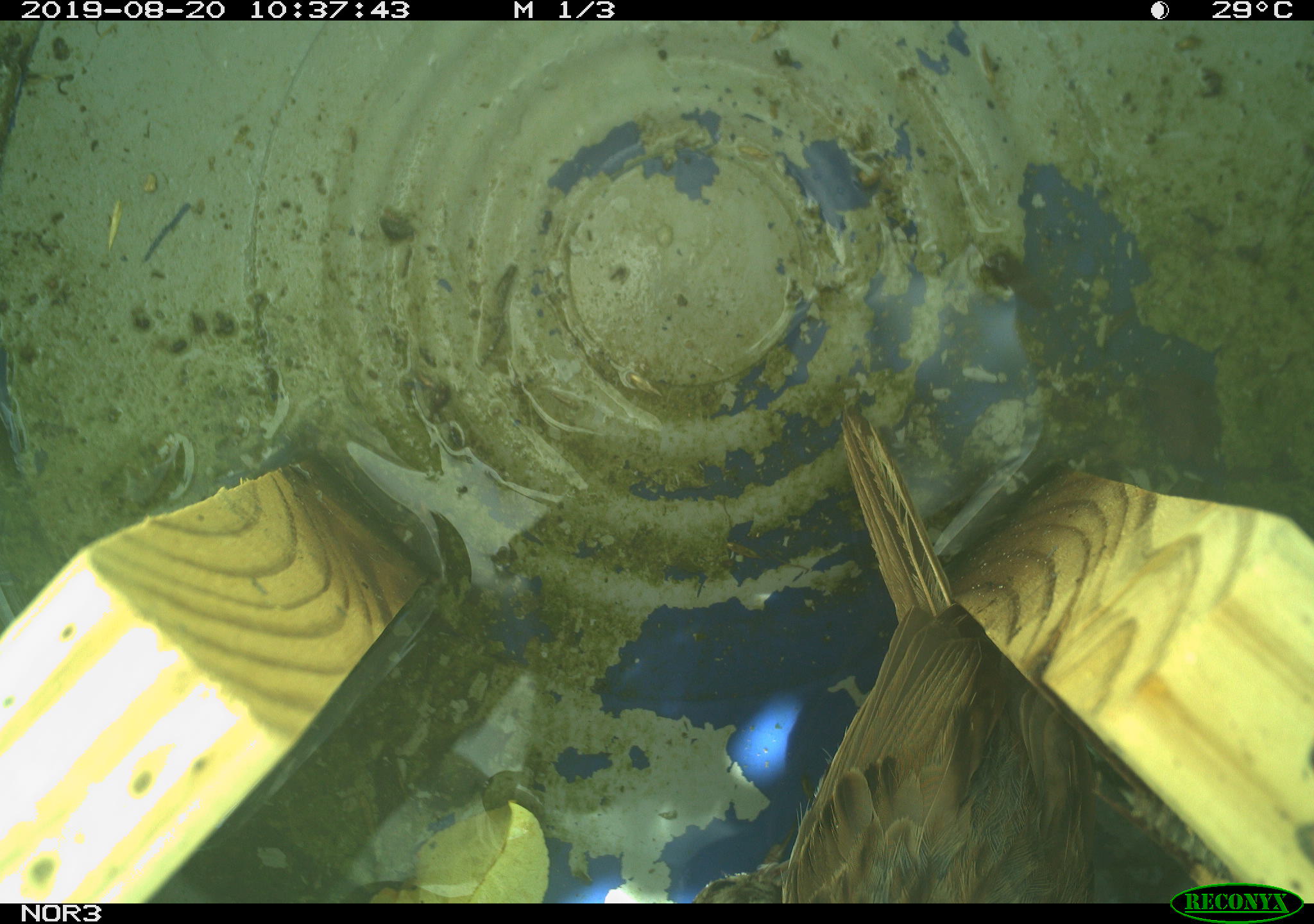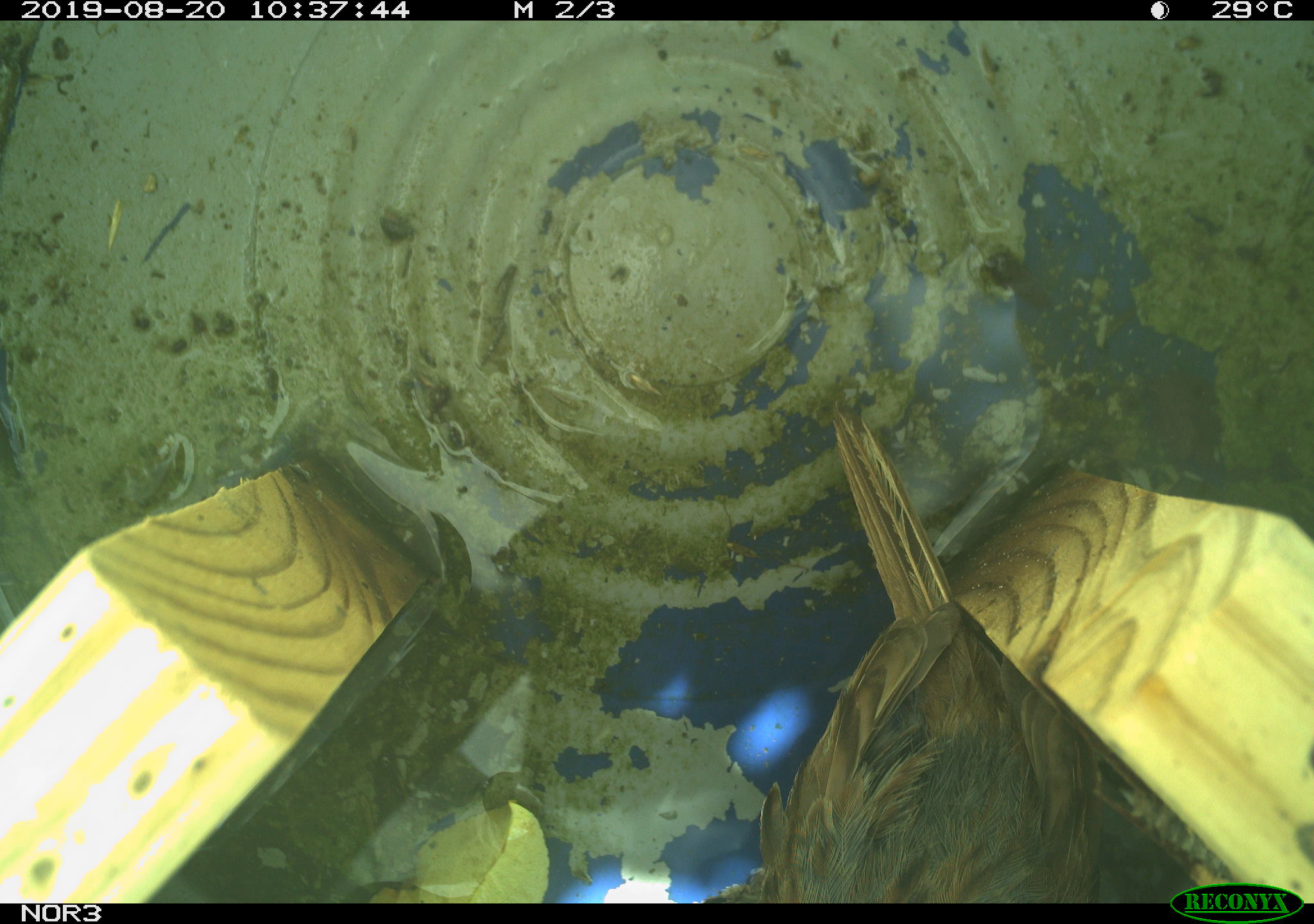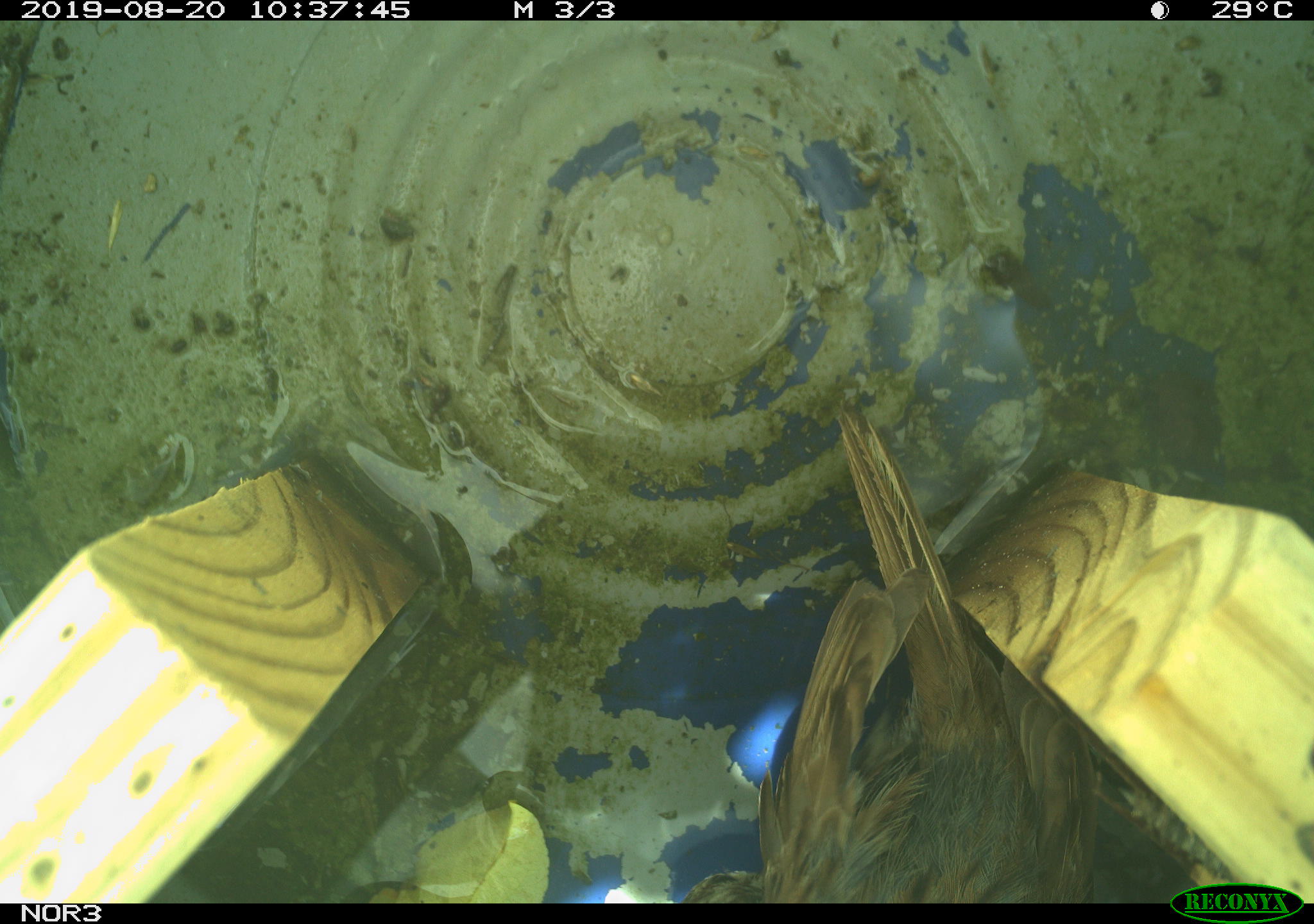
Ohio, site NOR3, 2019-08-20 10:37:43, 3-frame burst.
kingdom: Animalia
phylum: Chordata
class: Aves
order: Passeriformes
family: Passerellidae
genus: Melospiza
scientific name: Melospiza melodia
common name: song sparrow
Song sparrow (Melospiza melodia).